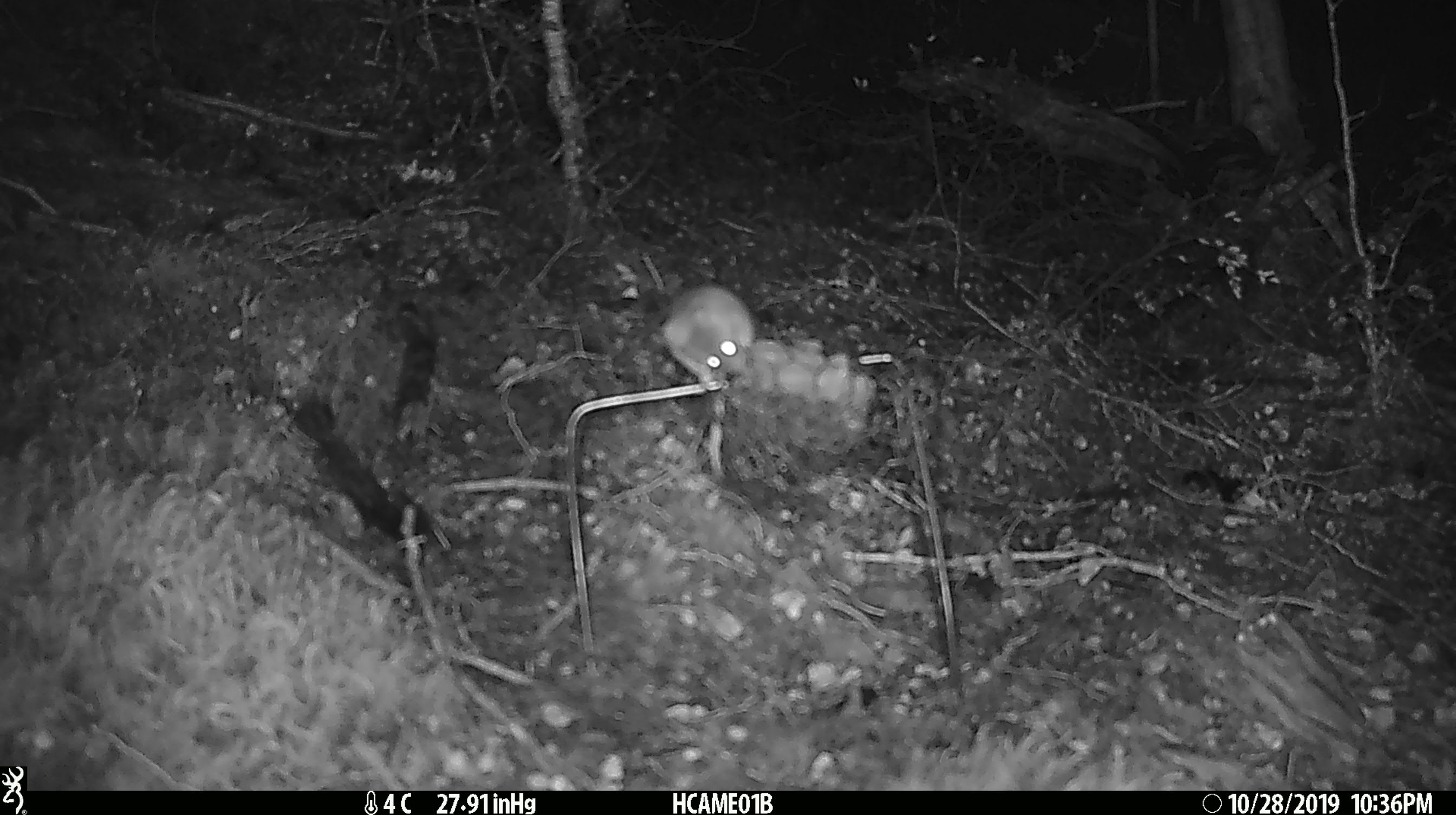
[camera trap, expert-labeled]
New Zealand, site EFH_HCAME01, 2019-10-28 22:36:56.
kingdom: Animalia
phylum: Chordata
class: Mammalia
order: Rodentia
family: Muridae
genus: Mus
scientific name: Mus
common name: mouse